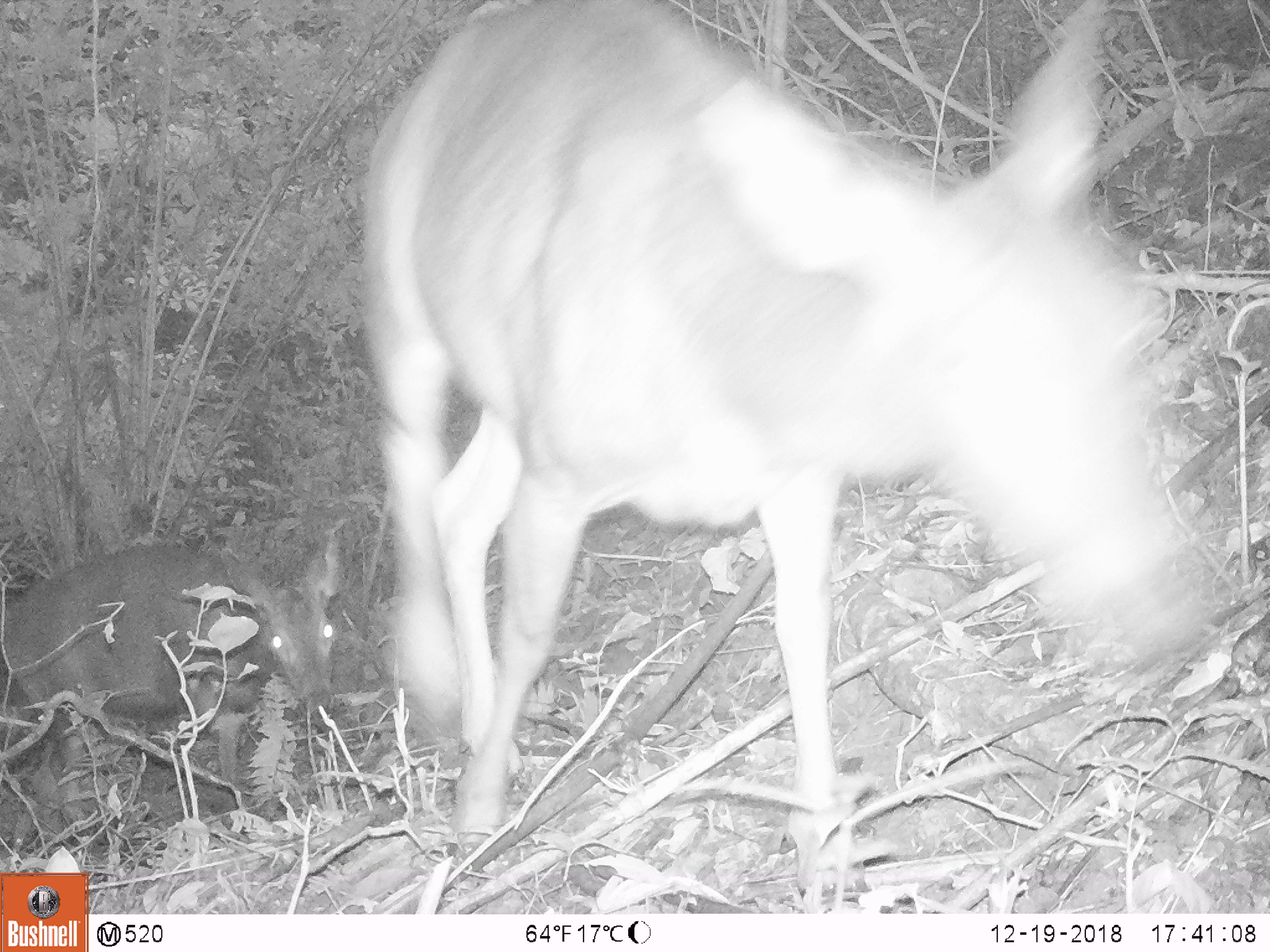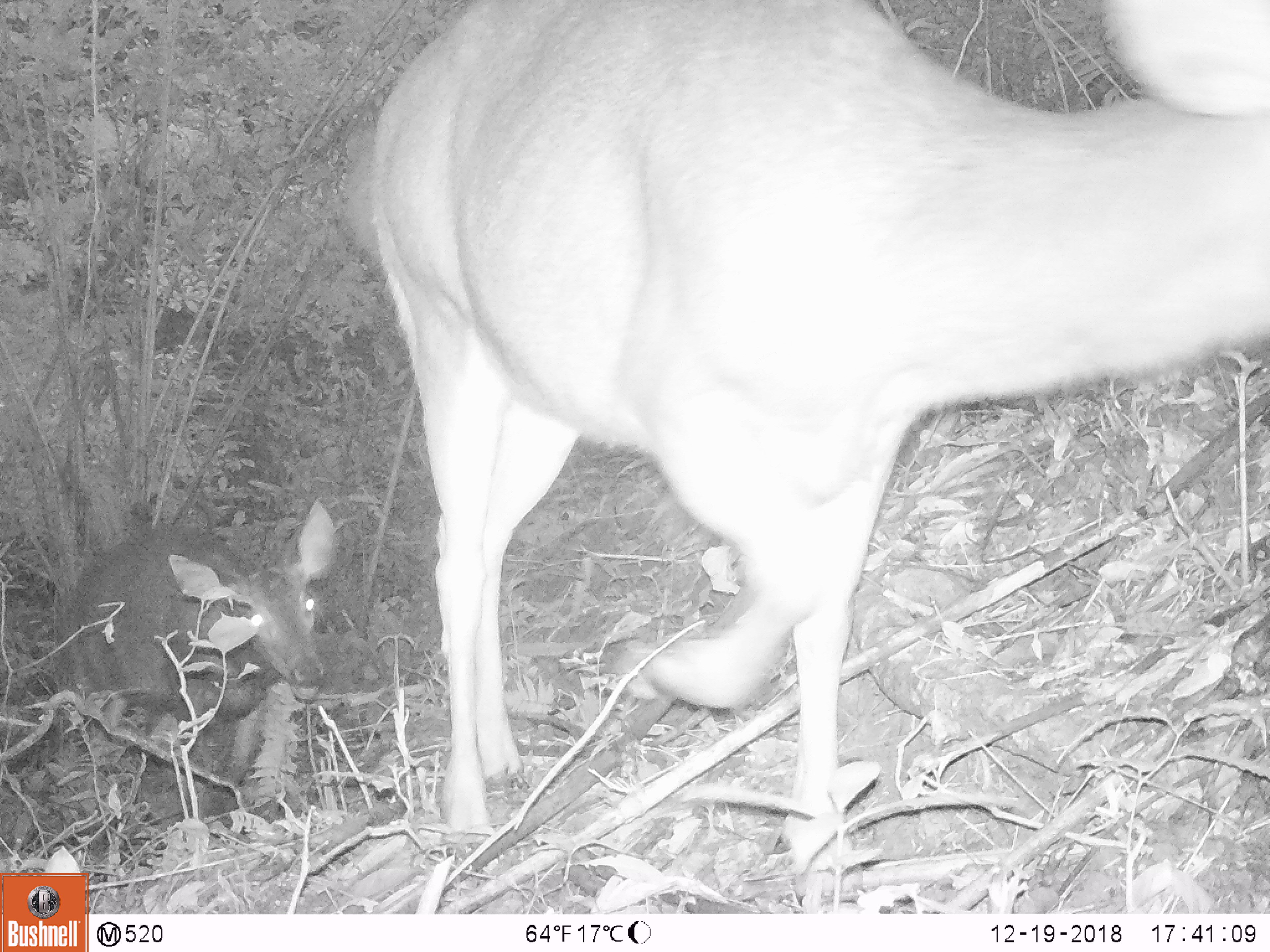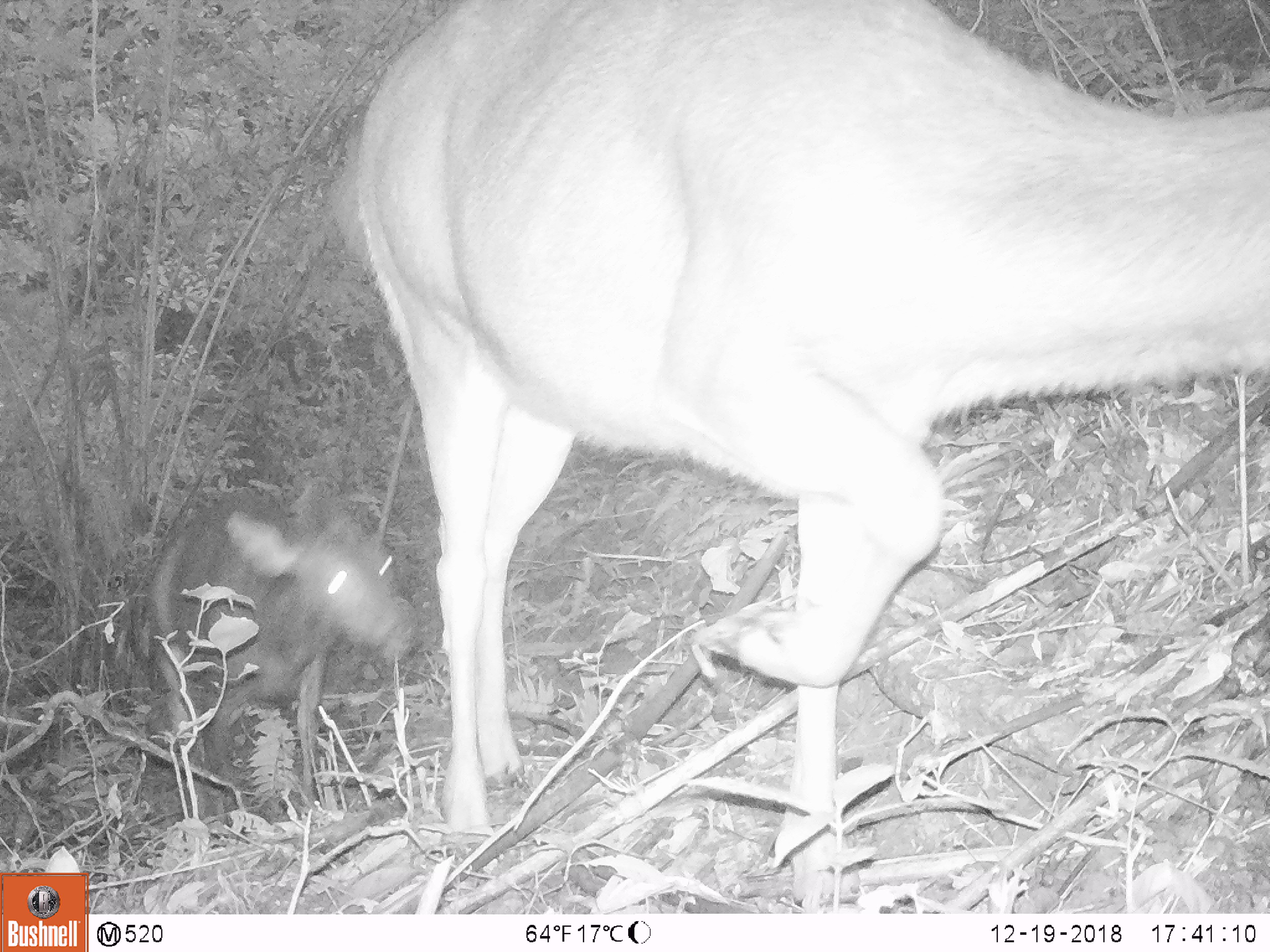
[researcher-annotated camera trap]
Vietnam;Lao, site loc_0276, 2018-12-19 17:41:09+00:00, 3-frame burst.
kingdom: Animalia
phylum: Chordata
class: Mammalia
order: Artiodactyla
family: Cervidae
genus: Rusa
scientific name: Rusa unicolor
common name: sambar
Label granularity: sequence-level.